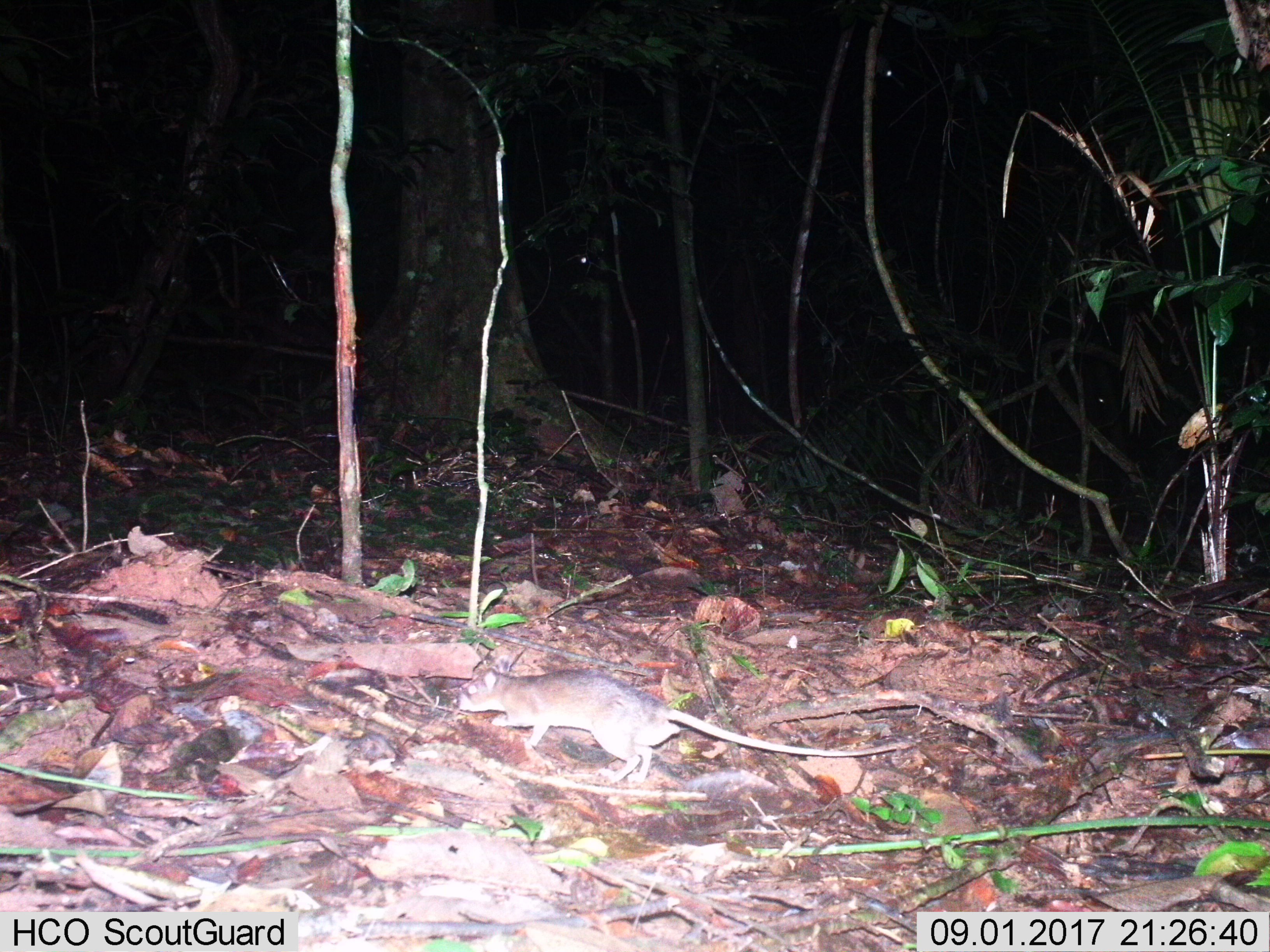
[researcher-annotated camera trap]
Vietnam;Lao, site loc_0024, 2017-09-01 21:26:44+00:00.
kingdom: Animalia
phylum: Chordata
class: Mammalia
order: Rodentia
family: Muridae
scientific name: Muridae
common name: old-world mice and rats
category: unidentified murid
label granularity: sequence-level